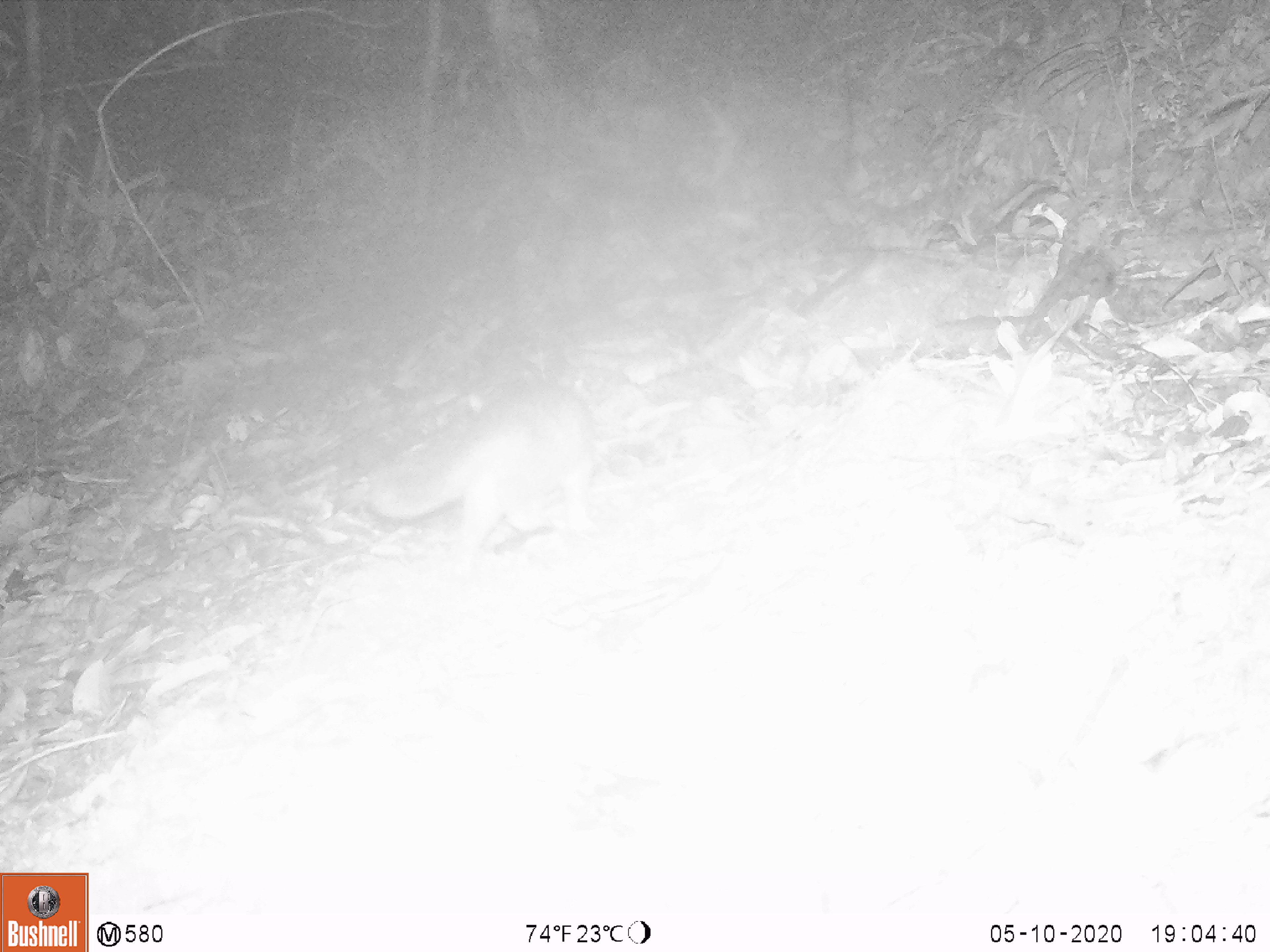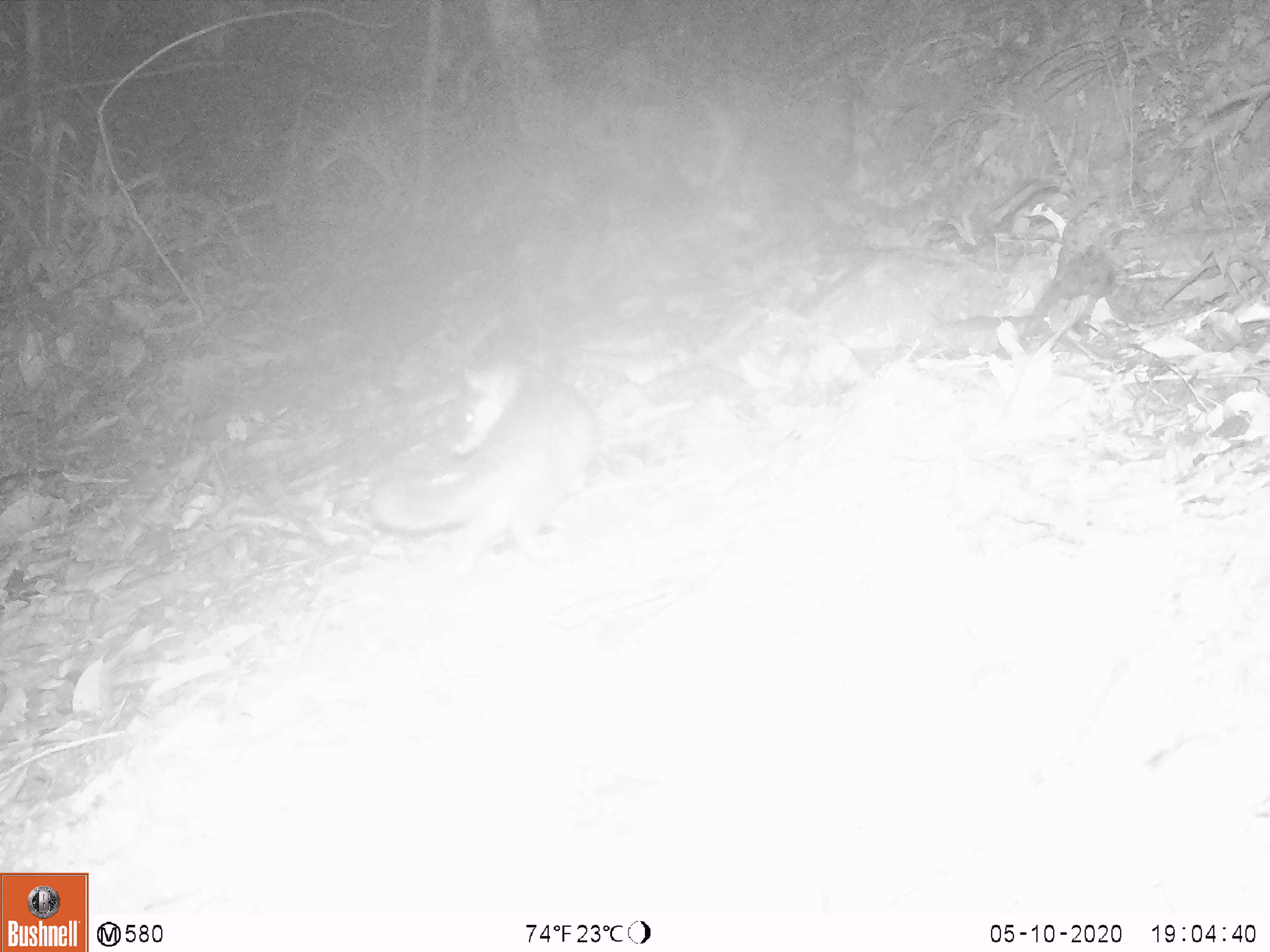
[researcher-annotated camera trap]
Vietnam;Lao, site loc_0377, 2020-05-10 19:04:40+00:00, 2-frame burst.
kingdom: Animalia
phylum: Chordata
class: Mammalia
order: Carnivora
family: Mustelidae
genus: Melogale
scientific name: Melogale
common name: ferret badger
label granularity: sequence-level